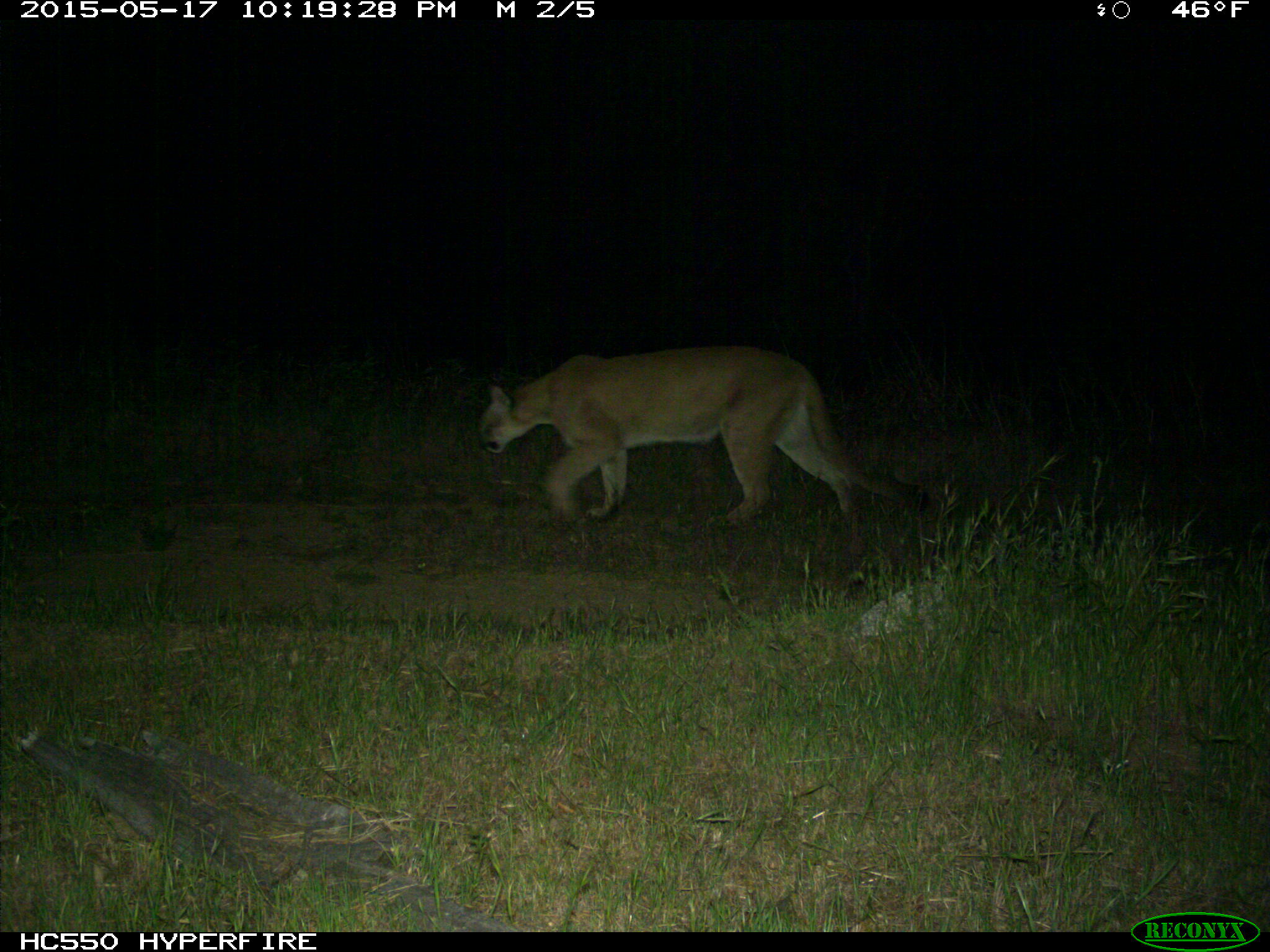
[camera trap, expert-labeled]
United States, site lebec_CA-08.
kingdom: Animalia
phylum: Chordata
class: Mammalia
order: Carnivora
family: Felidae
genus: Puma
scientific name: Puma concolor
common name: mountain lion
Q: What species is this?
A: Puma concolor (mountain lion).